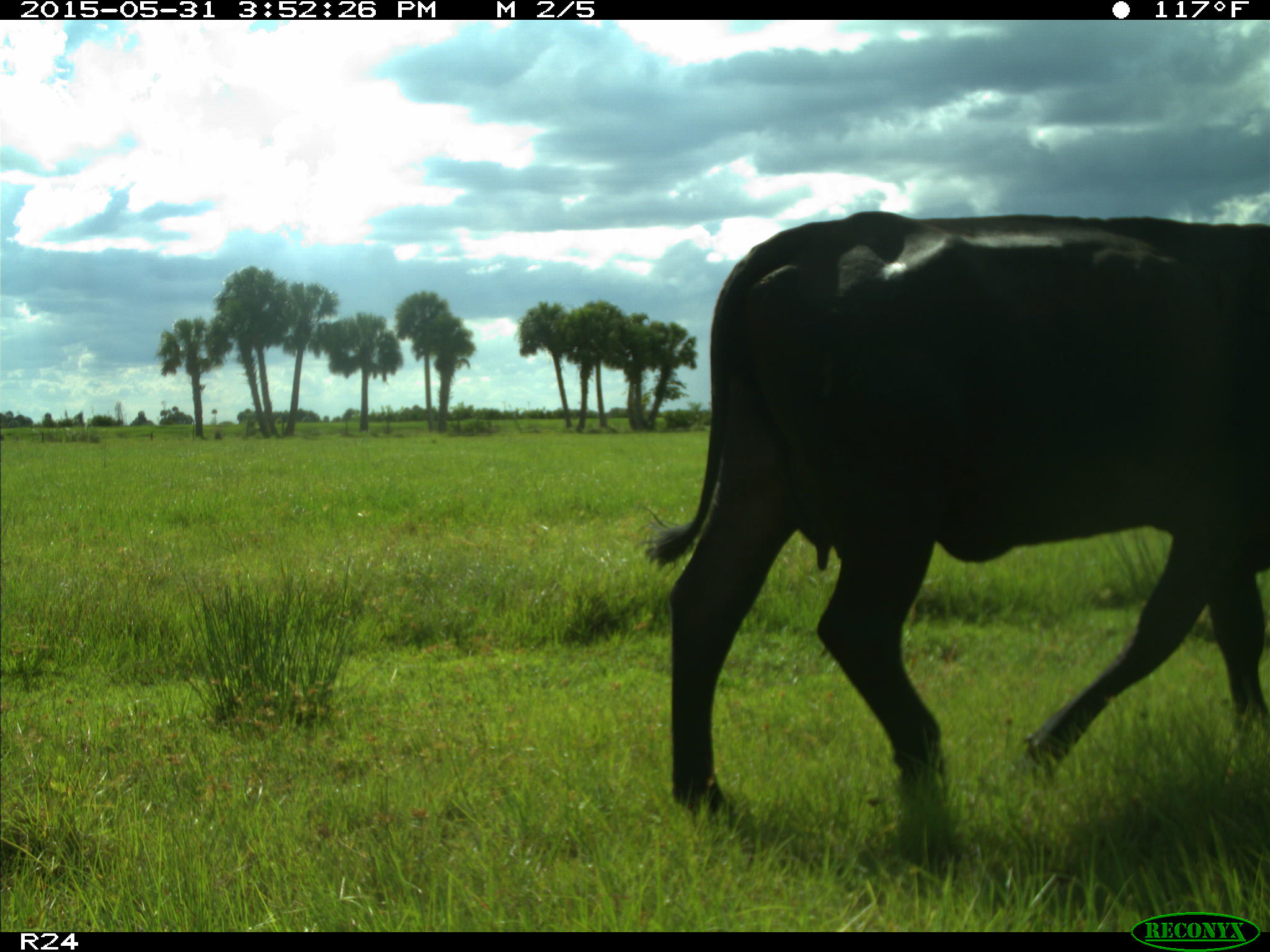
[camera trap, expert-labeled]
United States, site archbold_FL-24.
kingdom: Animalia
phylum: Chordata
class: Mammalia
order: Artiodactyla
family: Bovidae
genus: Bos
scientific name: Bos taurus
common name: domestic cow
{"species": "Bos taurus (domestic cow)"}